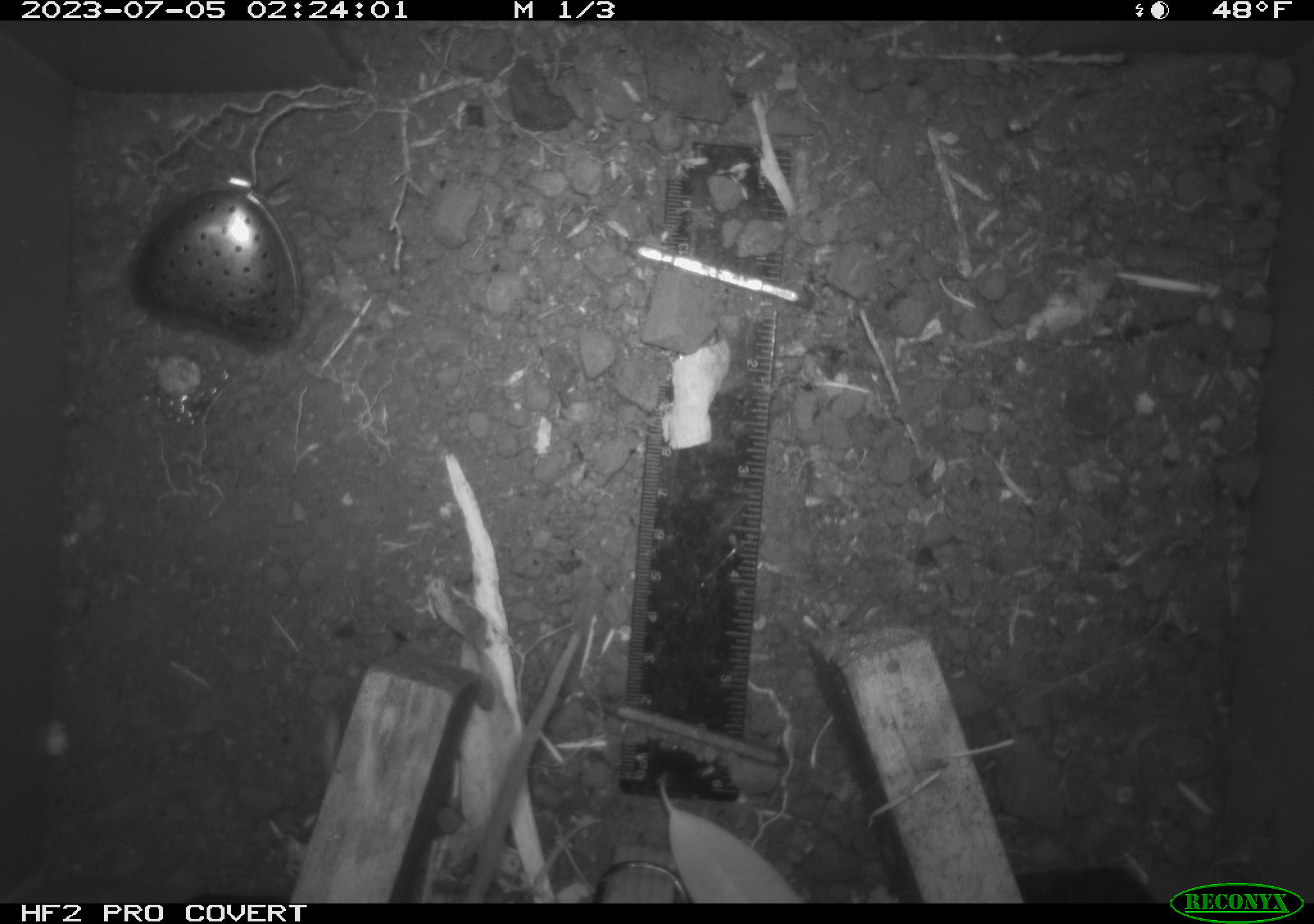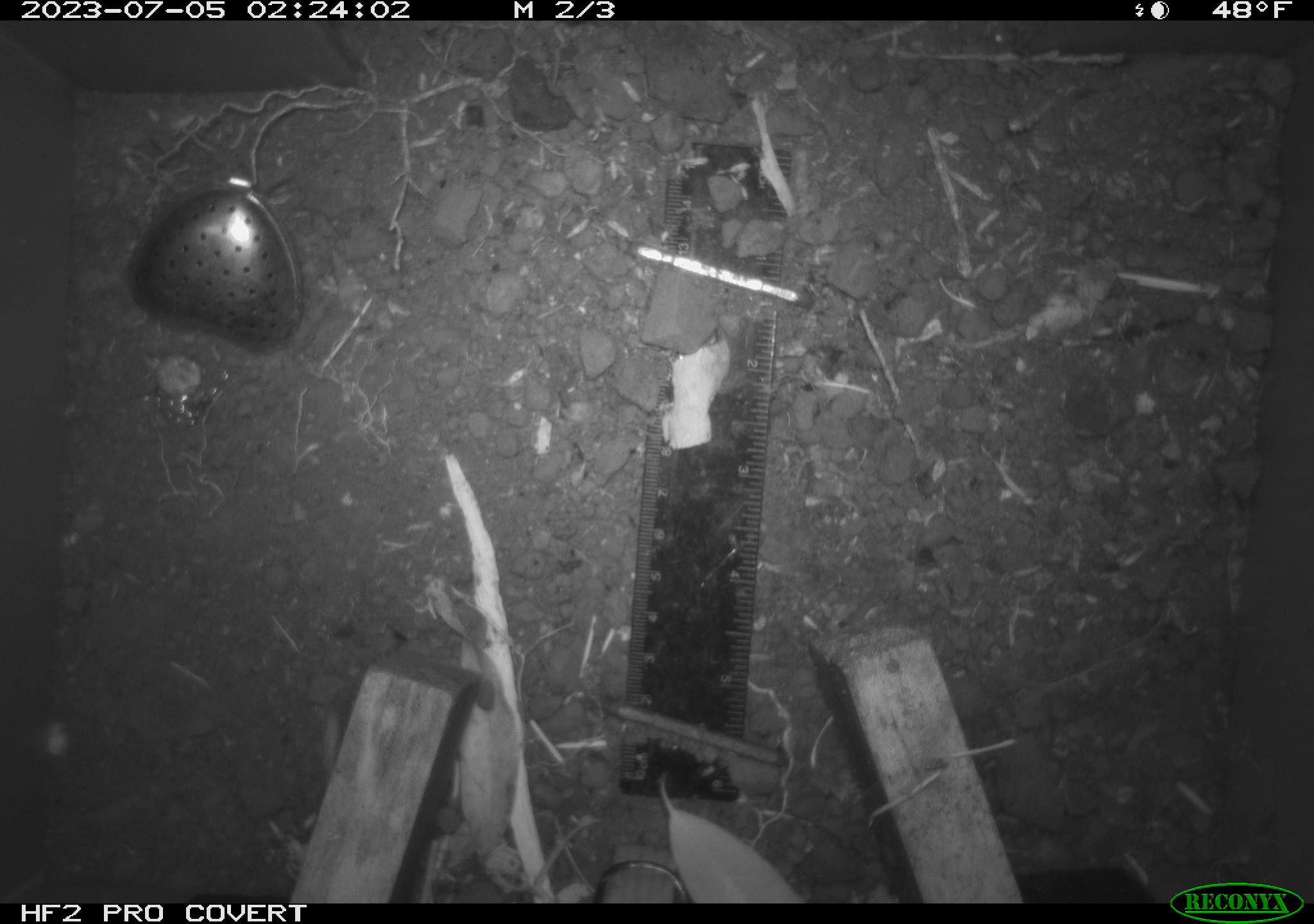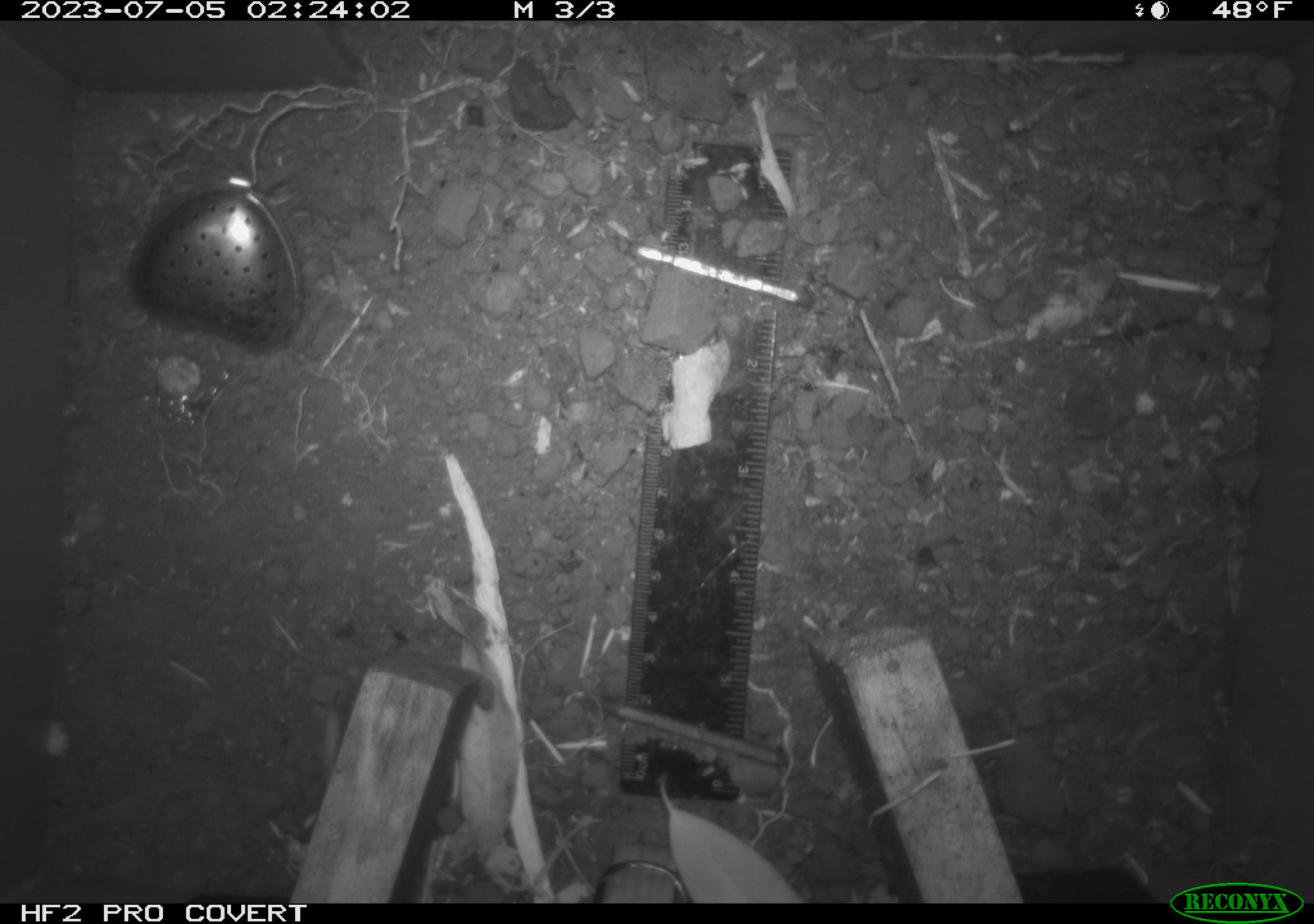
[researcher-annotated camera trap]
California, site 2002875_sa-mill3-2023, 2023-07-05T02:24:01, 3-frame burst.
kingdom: Animalia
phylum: Chordata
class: Mammalia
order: Rodentia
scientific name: Rodentia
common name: mouse species